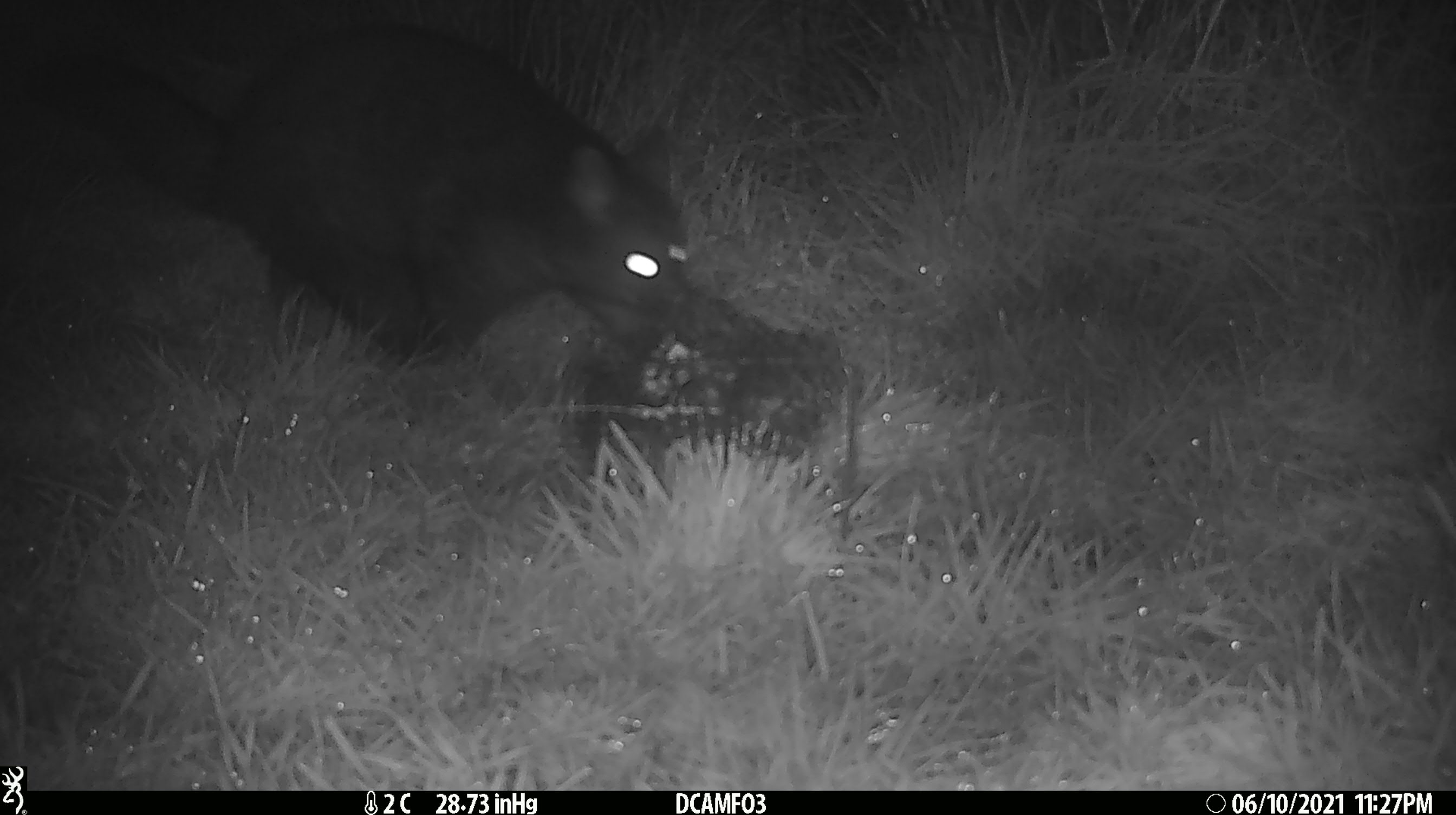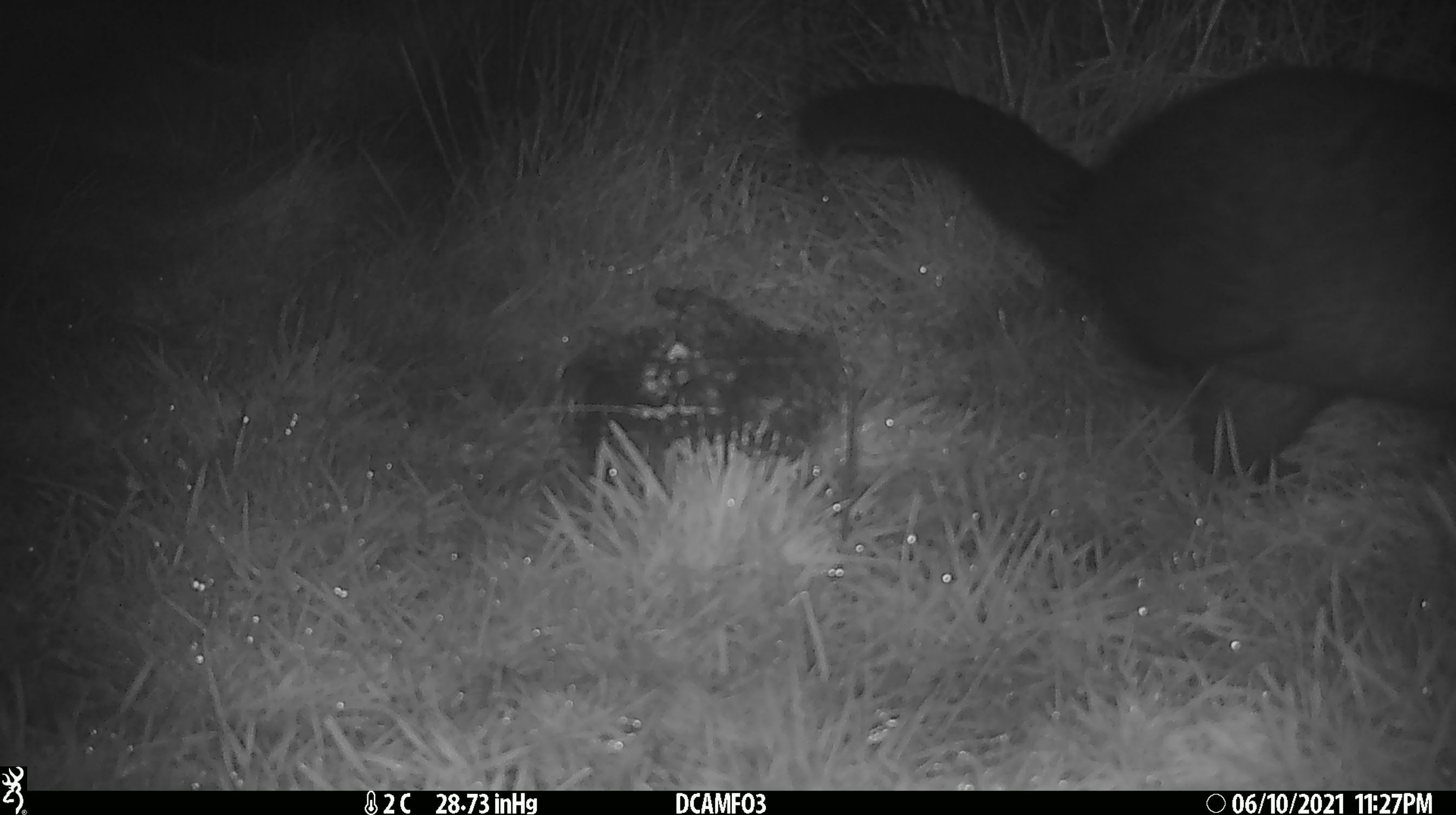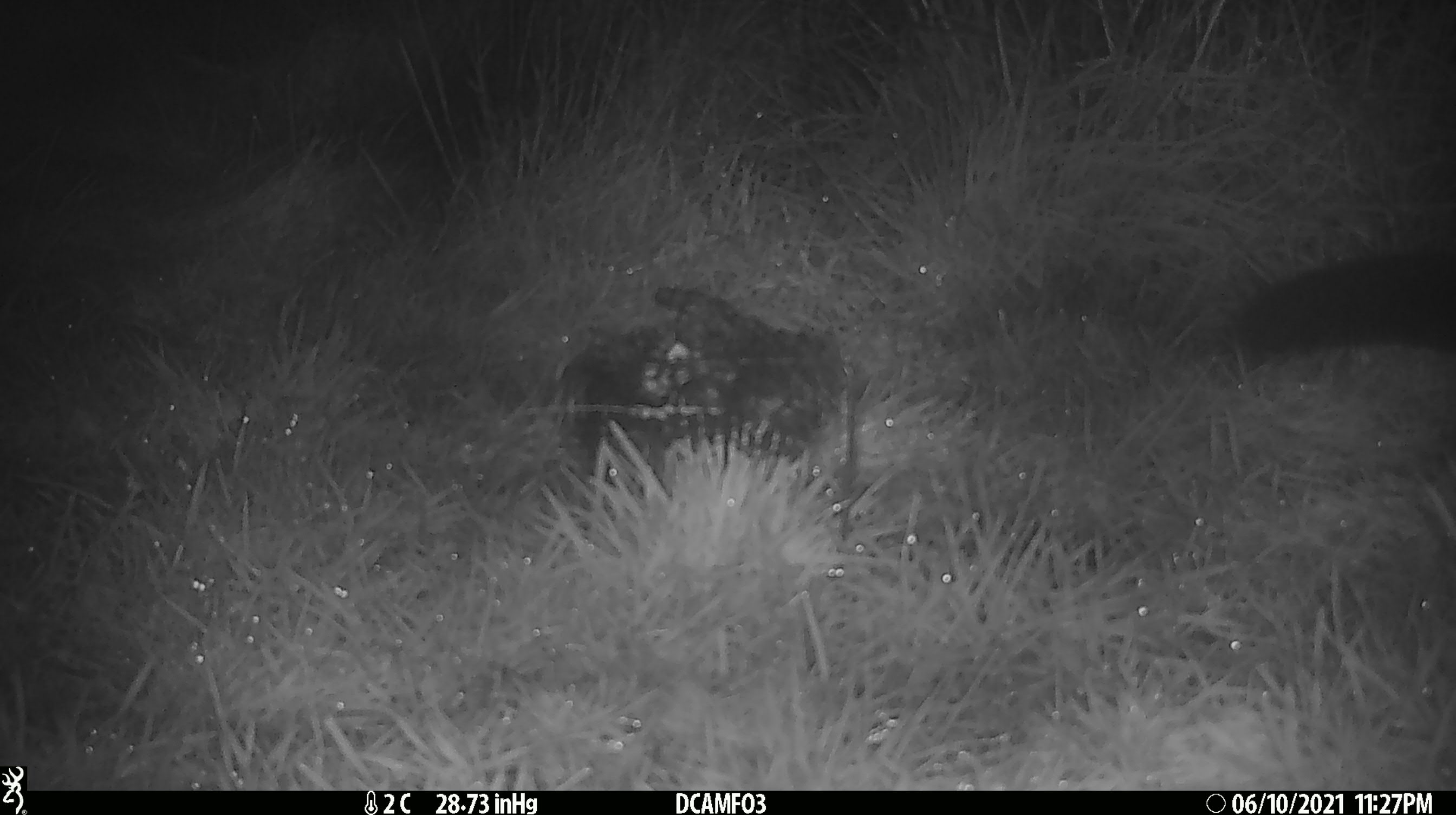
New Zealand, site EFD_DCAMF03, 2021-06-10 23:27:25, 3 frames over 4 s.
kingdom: Animalia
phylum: Chordata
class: Mammalia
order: Diprotodontia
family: Phalangeridae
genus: Trichosurus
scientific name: Trichosurus vulpecula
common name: common brushtail possum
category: possum